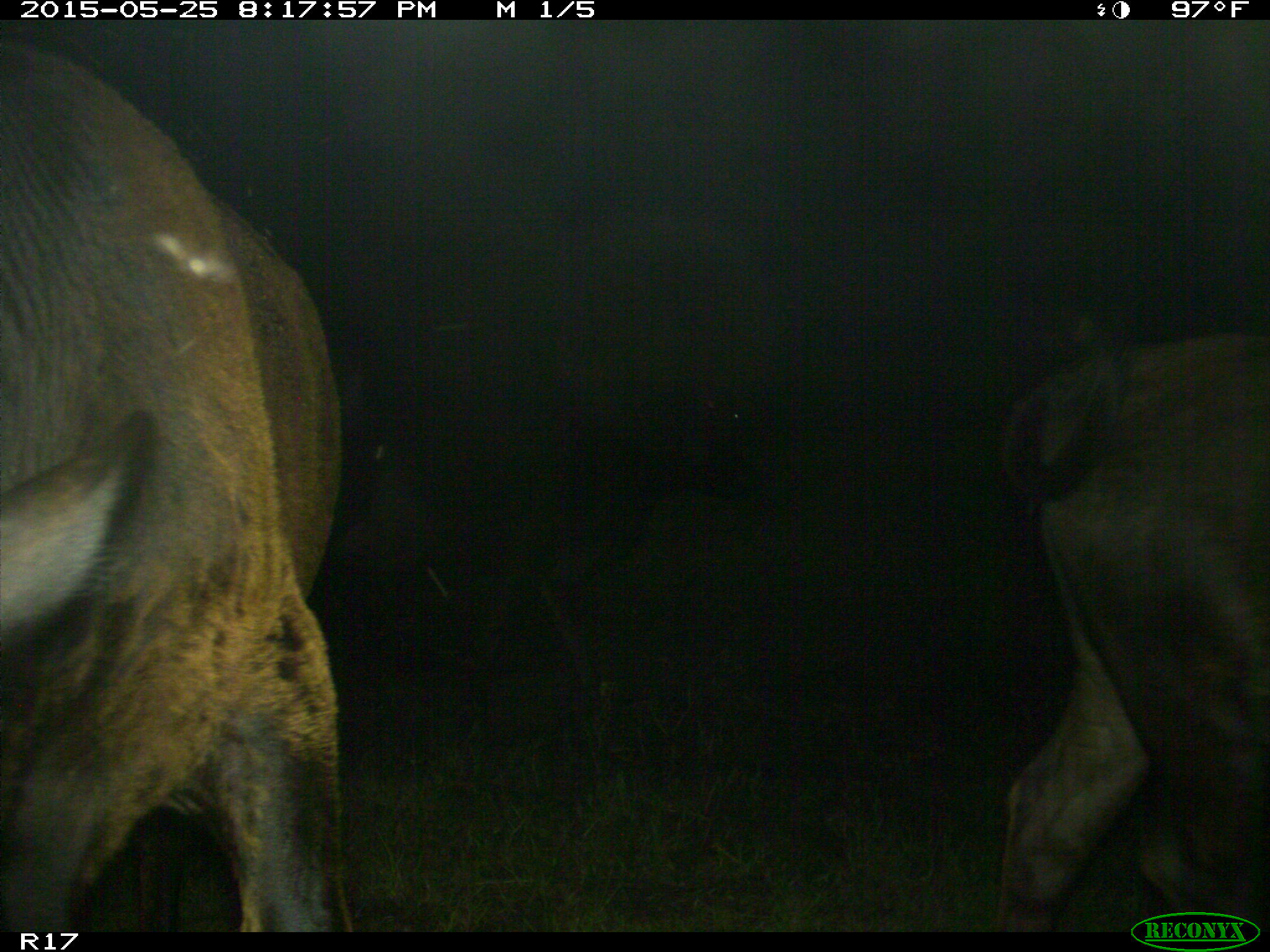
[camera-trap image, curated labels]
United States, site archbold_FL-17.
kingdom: Animalia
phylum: Chordata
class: Mammalia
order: Artiodactyla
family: Bovidae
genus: Bos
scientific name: Bos taurus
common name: domestic cow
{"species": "Bos taurus (domestic cow)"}